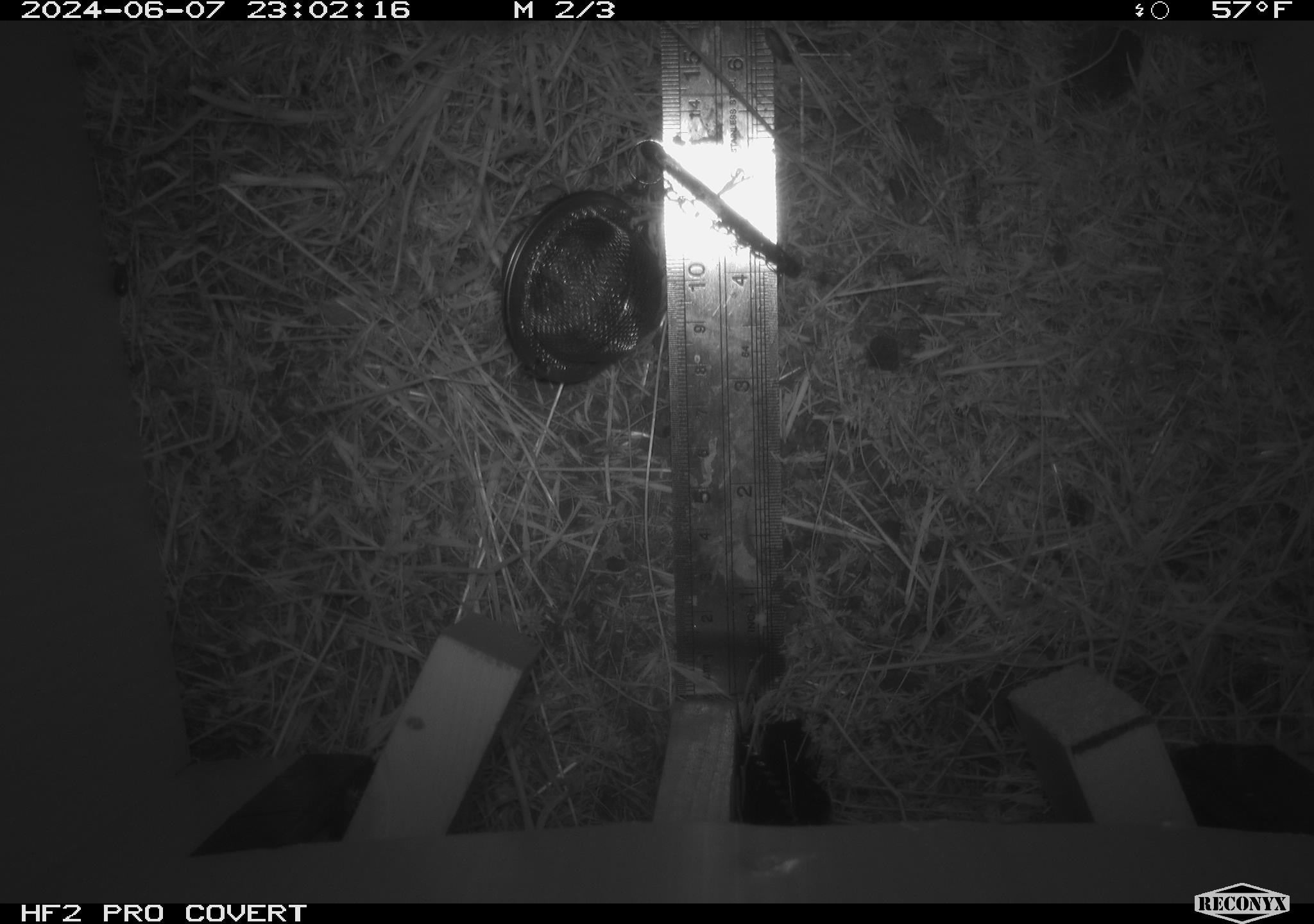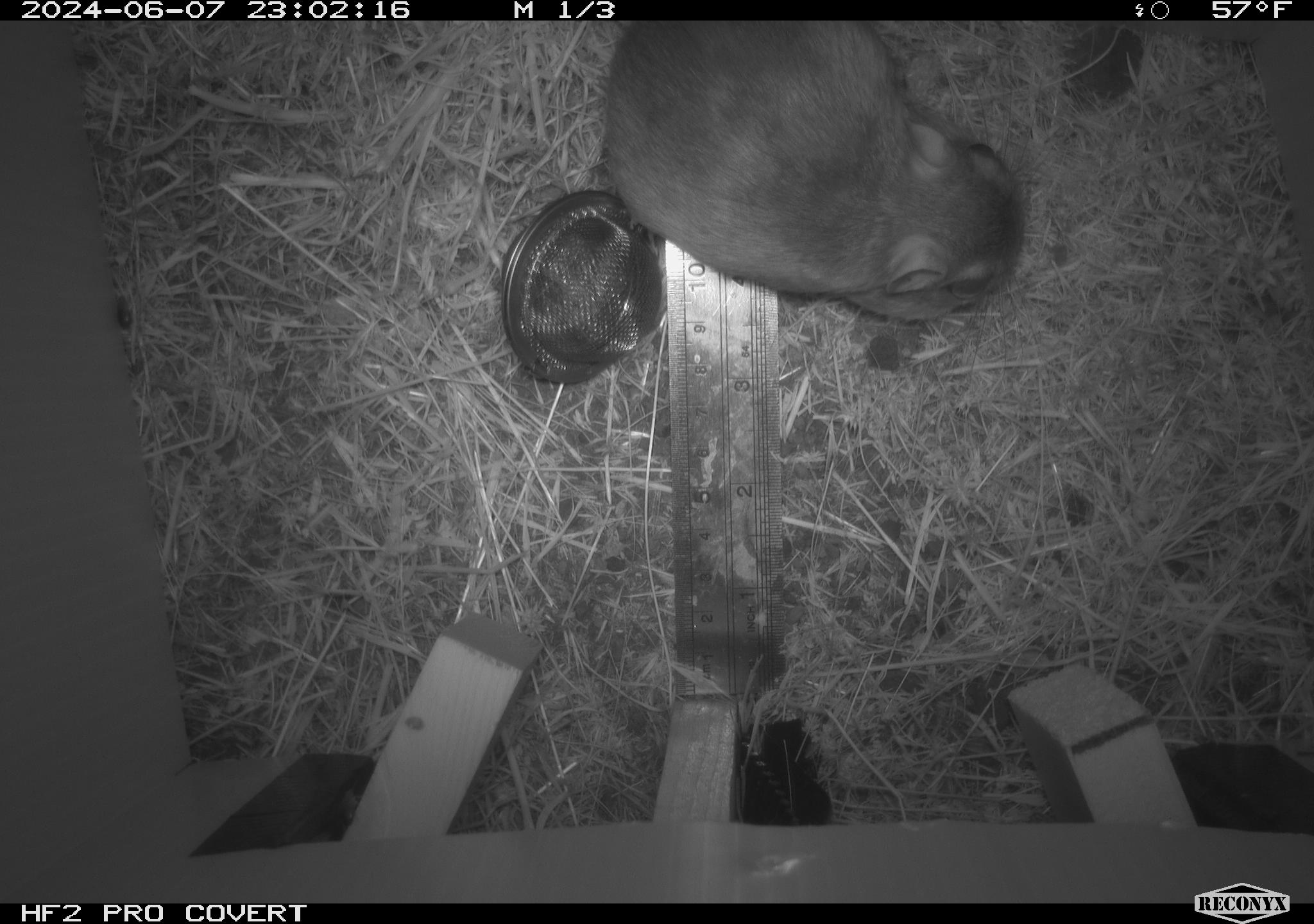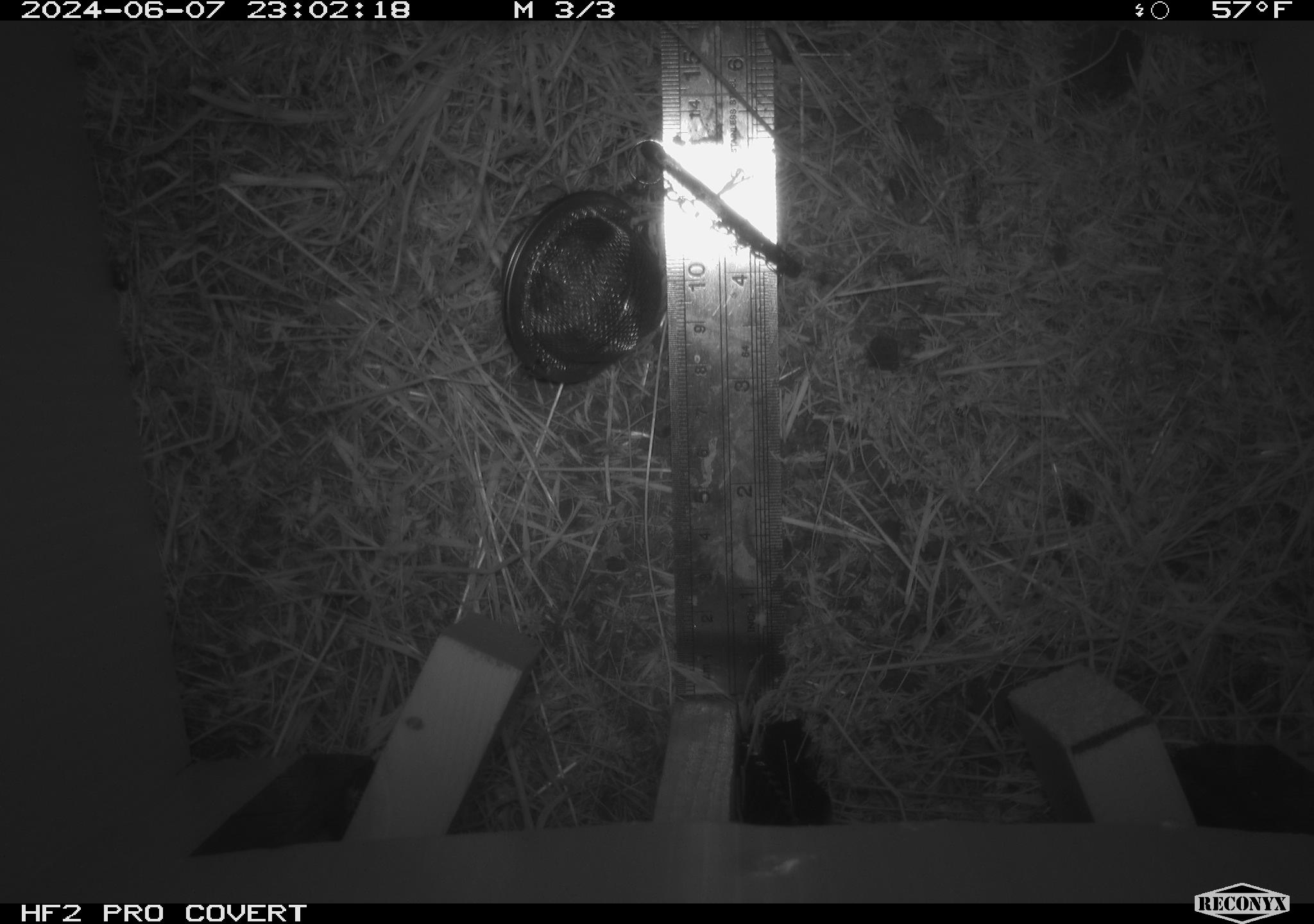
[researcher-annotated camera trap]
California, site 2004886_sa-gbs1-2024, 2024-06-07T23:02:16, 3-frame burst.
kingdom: Animalia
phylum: Chordata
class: Mammalia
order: Rodentia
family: Heteromyidae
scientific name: Heteromyidae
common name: kangaroo rats and pocket mice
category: heteromyidae family